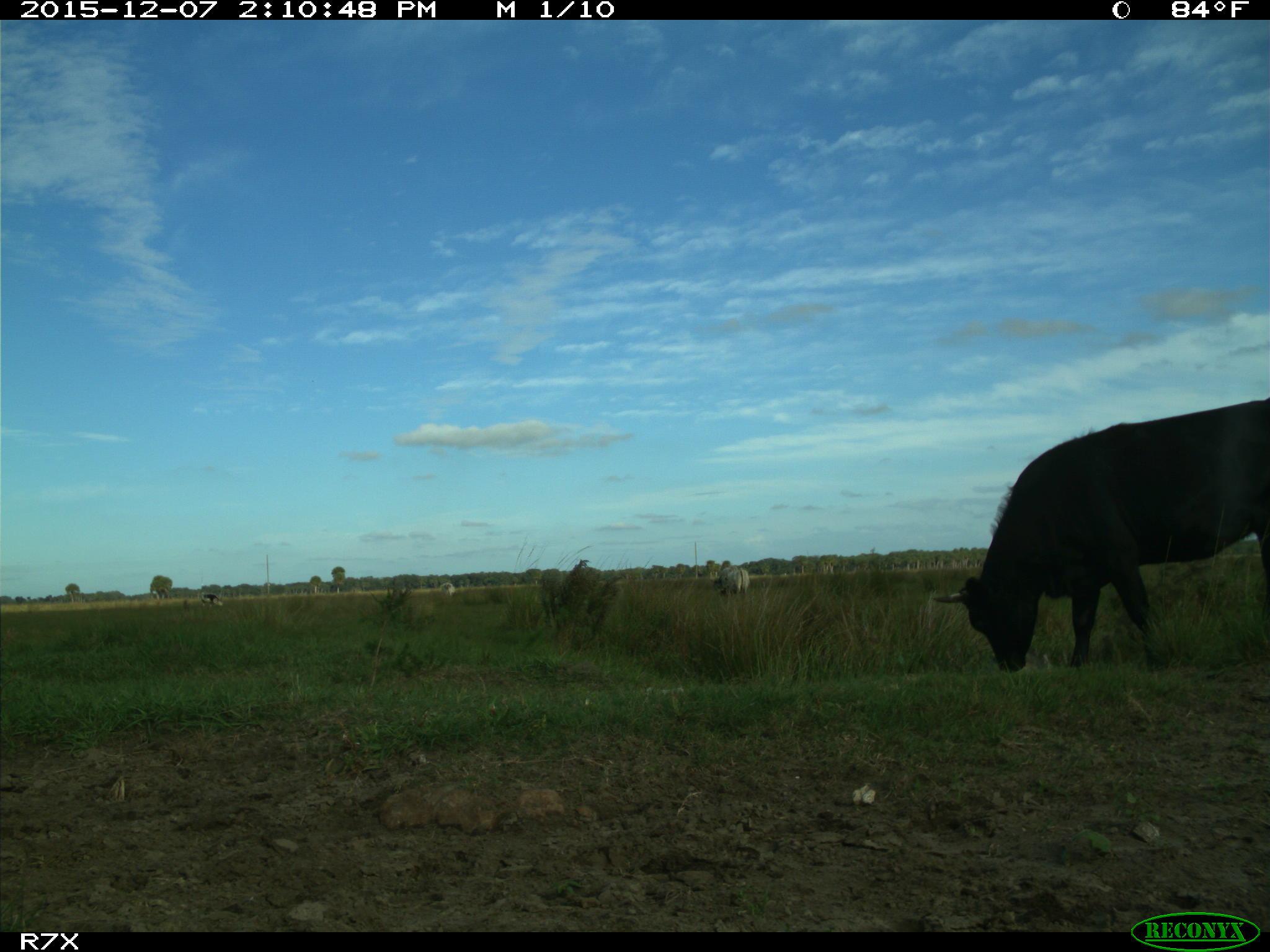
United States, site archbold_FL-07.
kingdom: Animalia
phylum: Chordata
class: Mammalia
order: Artiodactyla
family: Bovidae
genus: Bos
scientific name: Bos taurus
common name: domestic cow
Bos taurus (domestic cow).